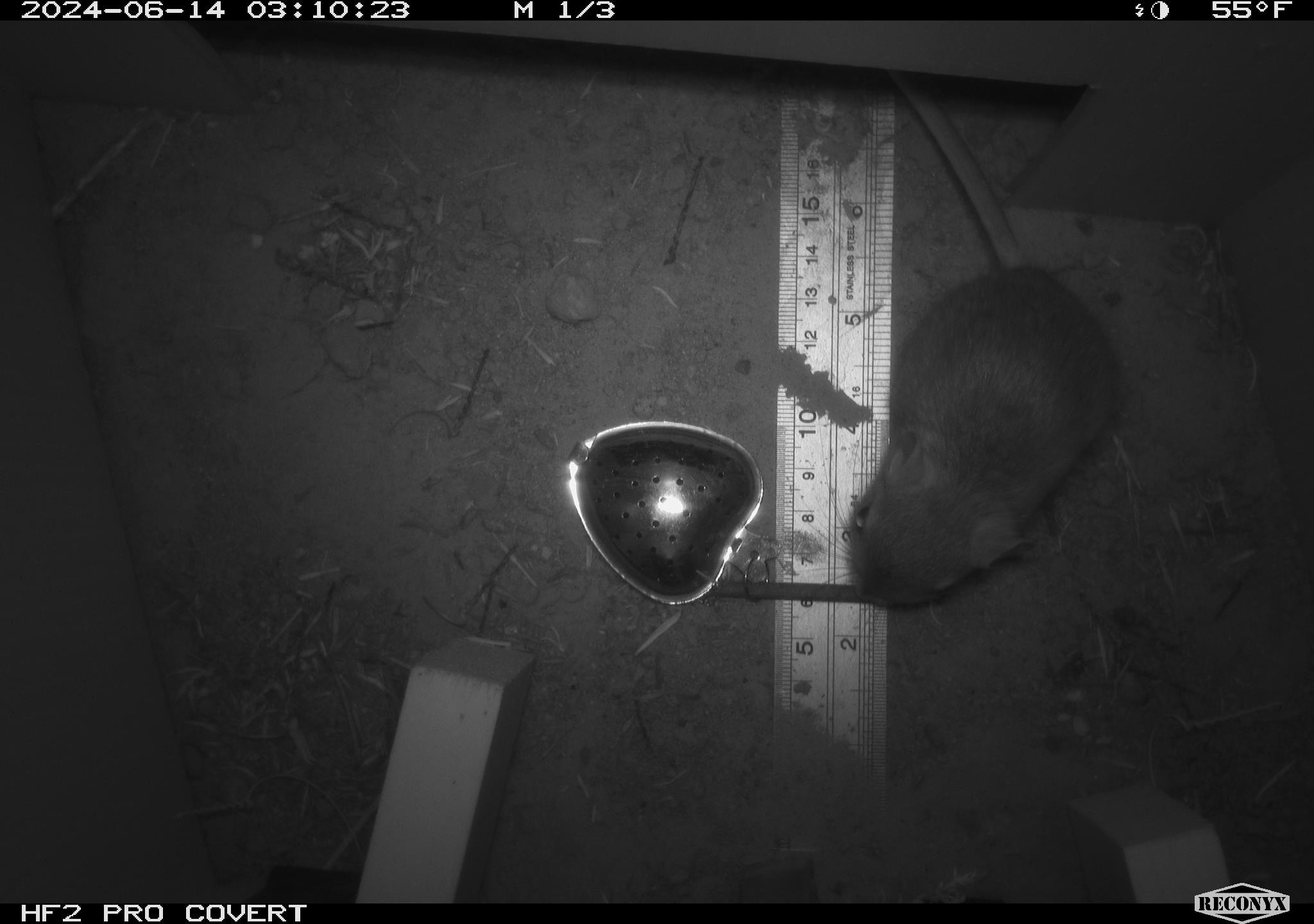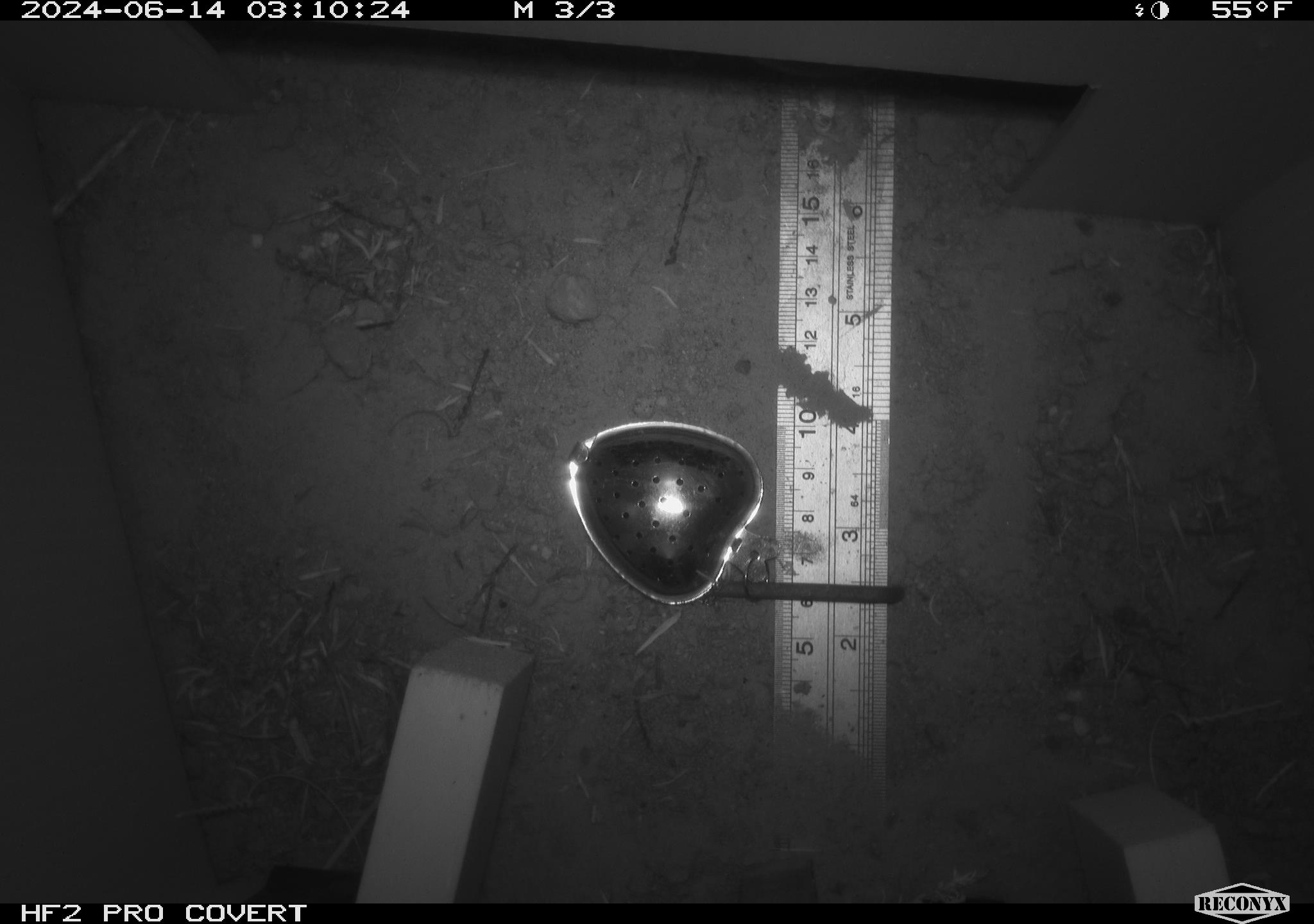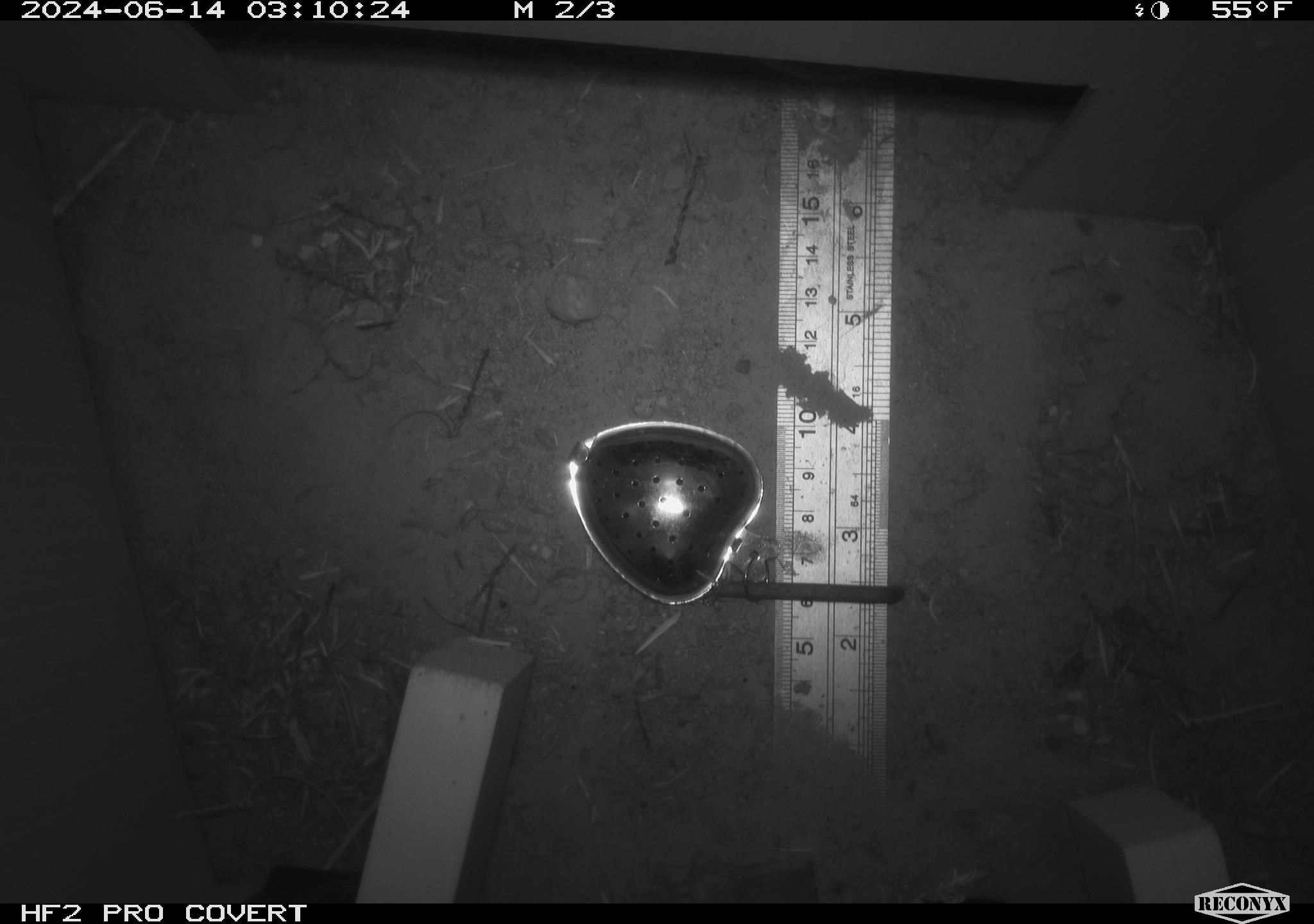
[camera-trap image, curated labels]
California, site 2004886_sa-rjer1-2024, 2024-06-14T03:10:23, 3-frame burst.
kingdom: Animalia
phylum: Chordata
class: Mammalia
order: Rodentia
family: Heteromyidae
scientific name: Heteromyidae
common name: kangaroo rats and pocket mice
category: heteromyidae family